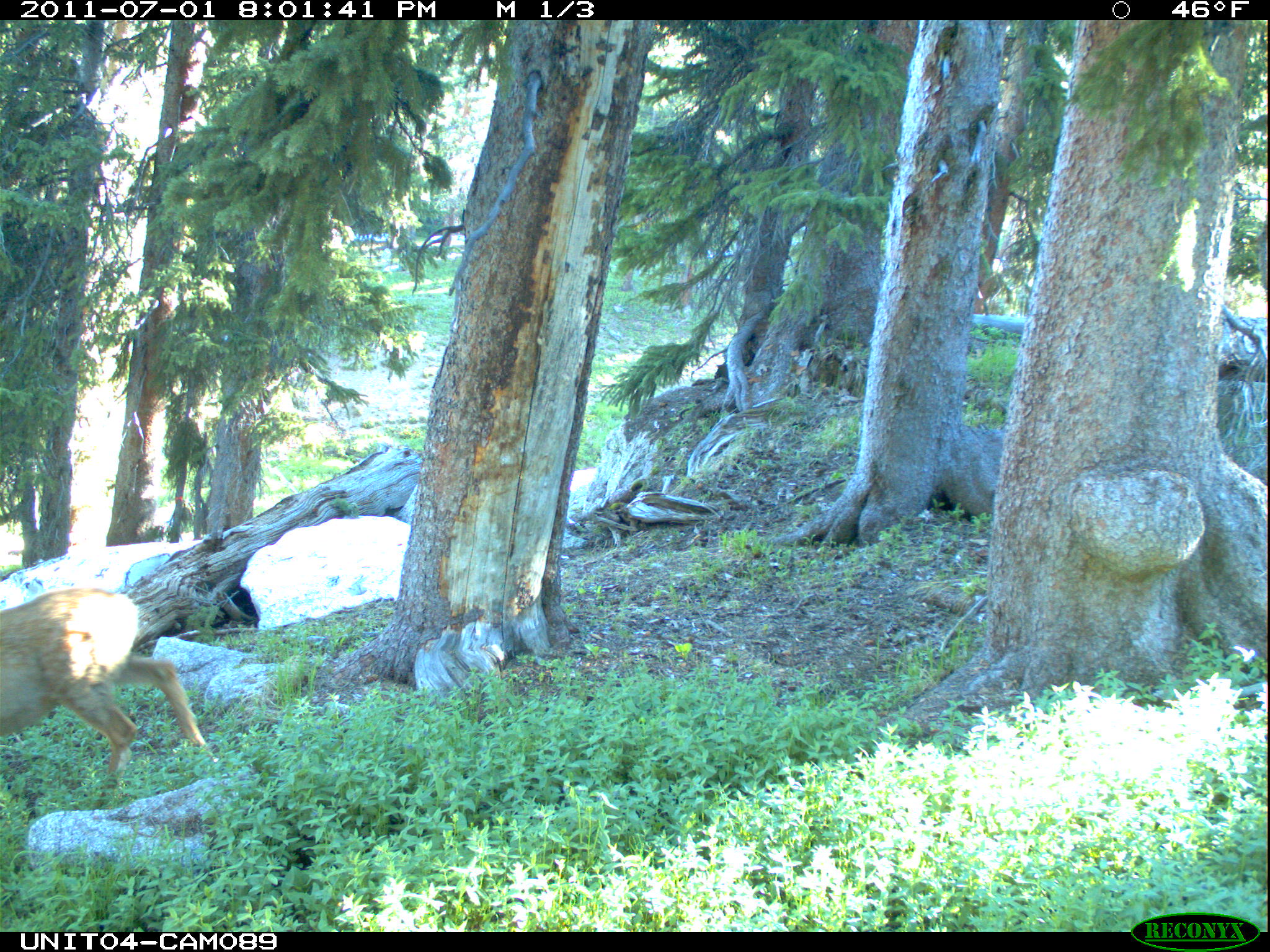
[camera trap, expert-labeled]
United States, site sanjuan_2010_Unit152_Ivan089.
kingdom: Animalia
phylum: Chordata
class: Mammalia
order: Artiodactyla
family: Cervidae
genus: Odocoileus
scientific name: Odocoileus hemionus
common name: mule deer